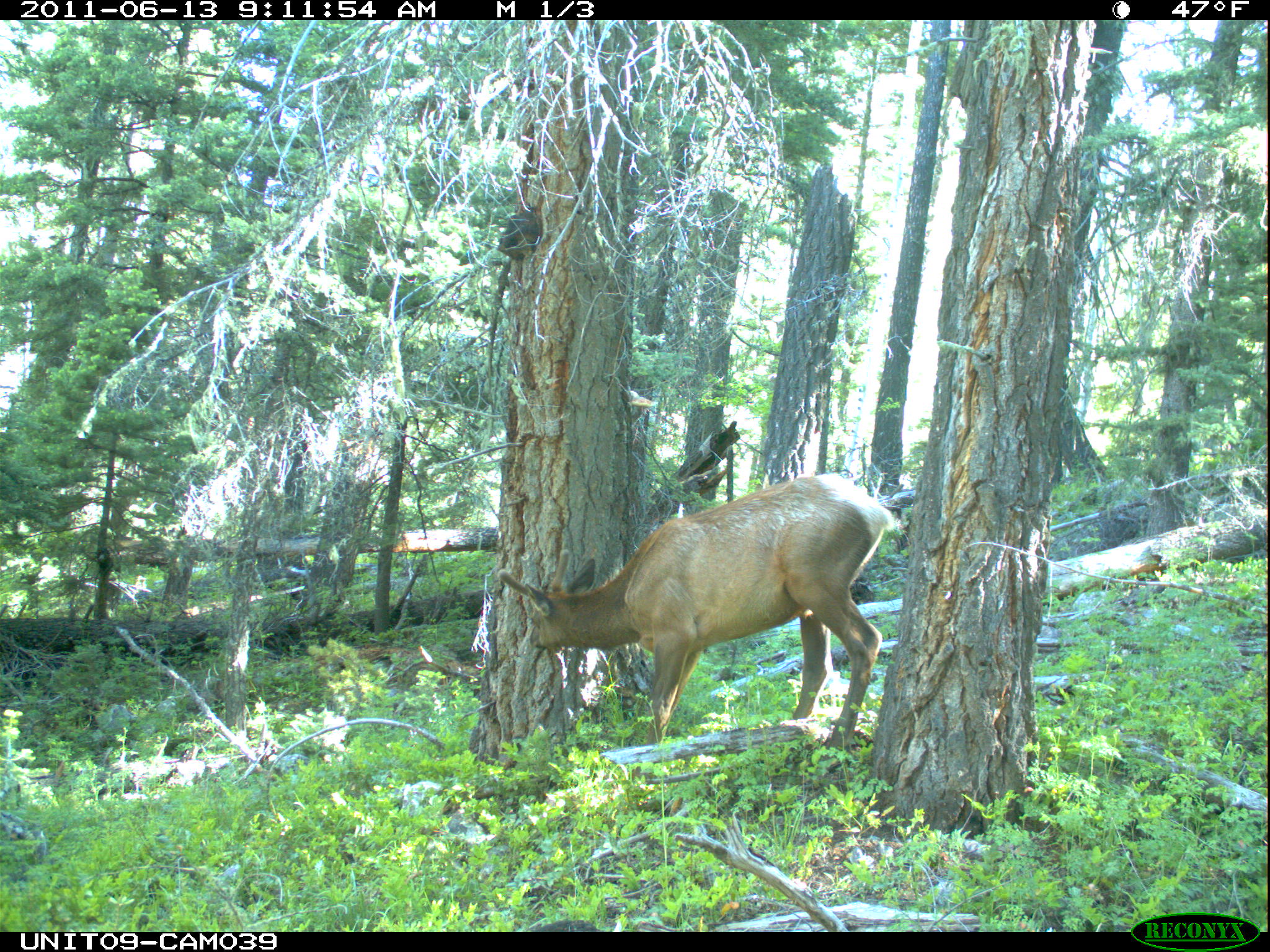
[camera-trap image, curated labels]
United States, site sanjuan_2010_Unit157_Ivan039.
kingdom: Animalia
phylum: Chordata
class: Mammalia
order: Artiodactyla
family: Cervidae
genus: Cervus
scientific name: Cervus elaphus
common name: red deer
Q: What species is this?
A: Cervus elaphus (red deer).